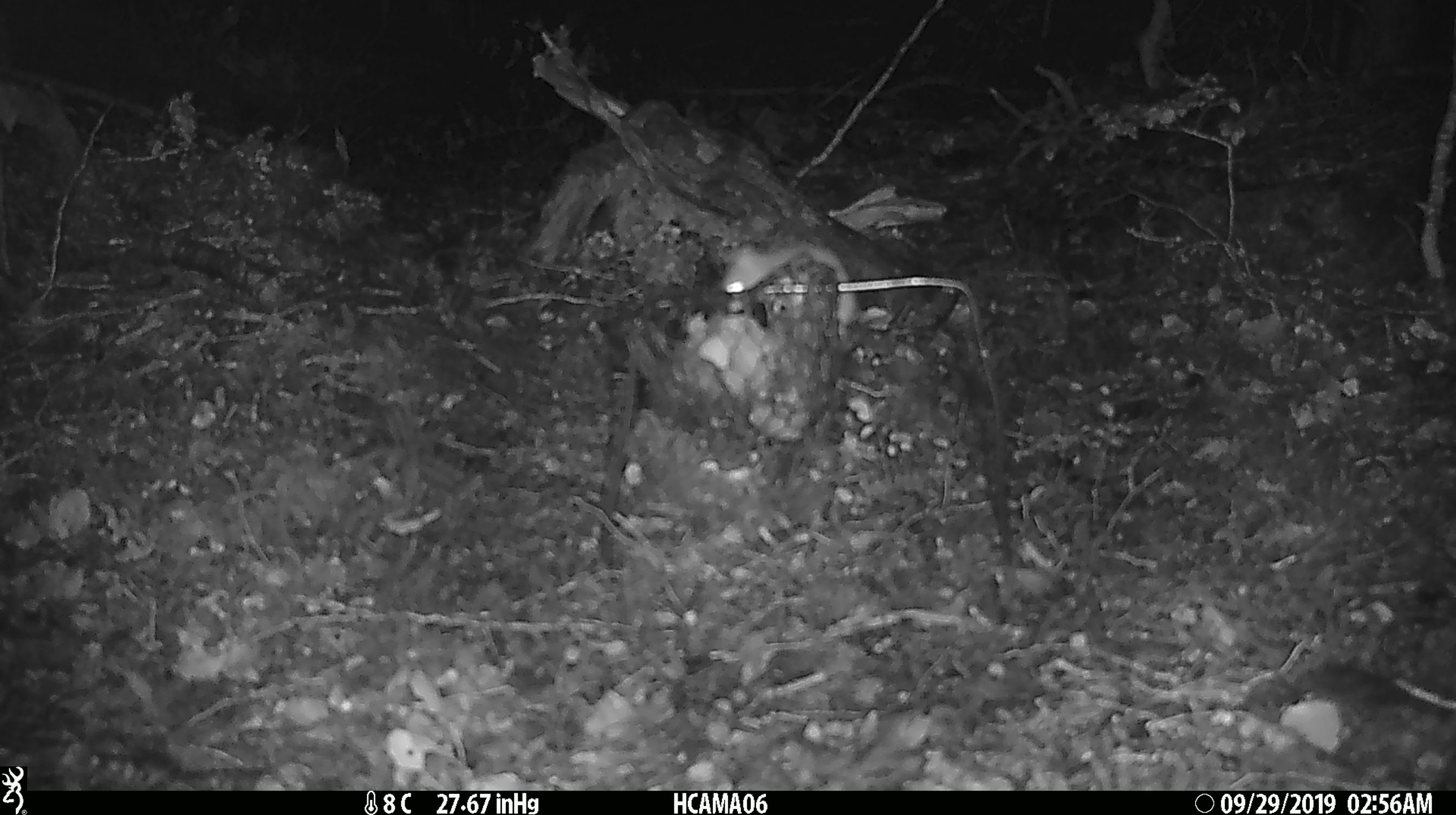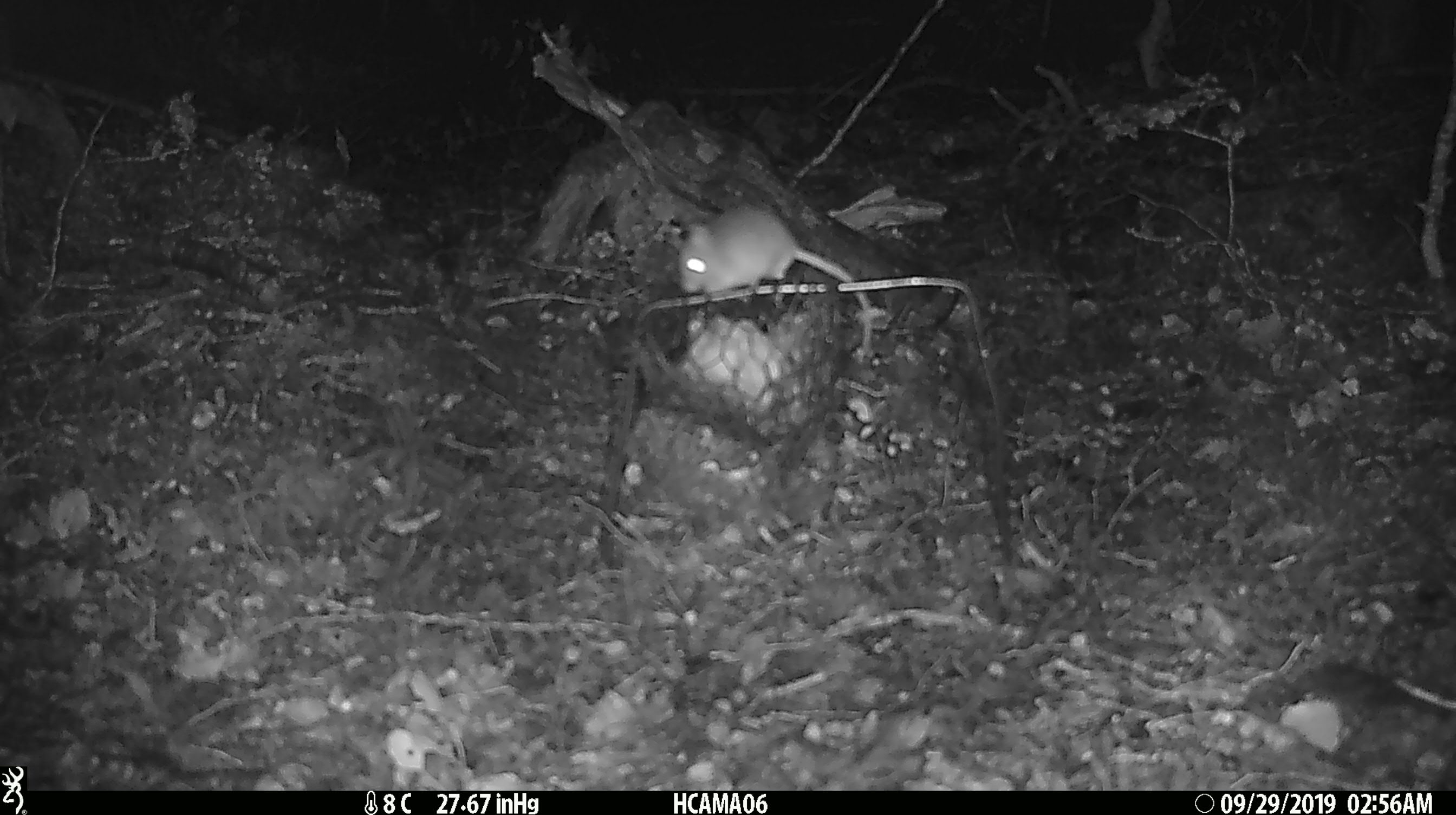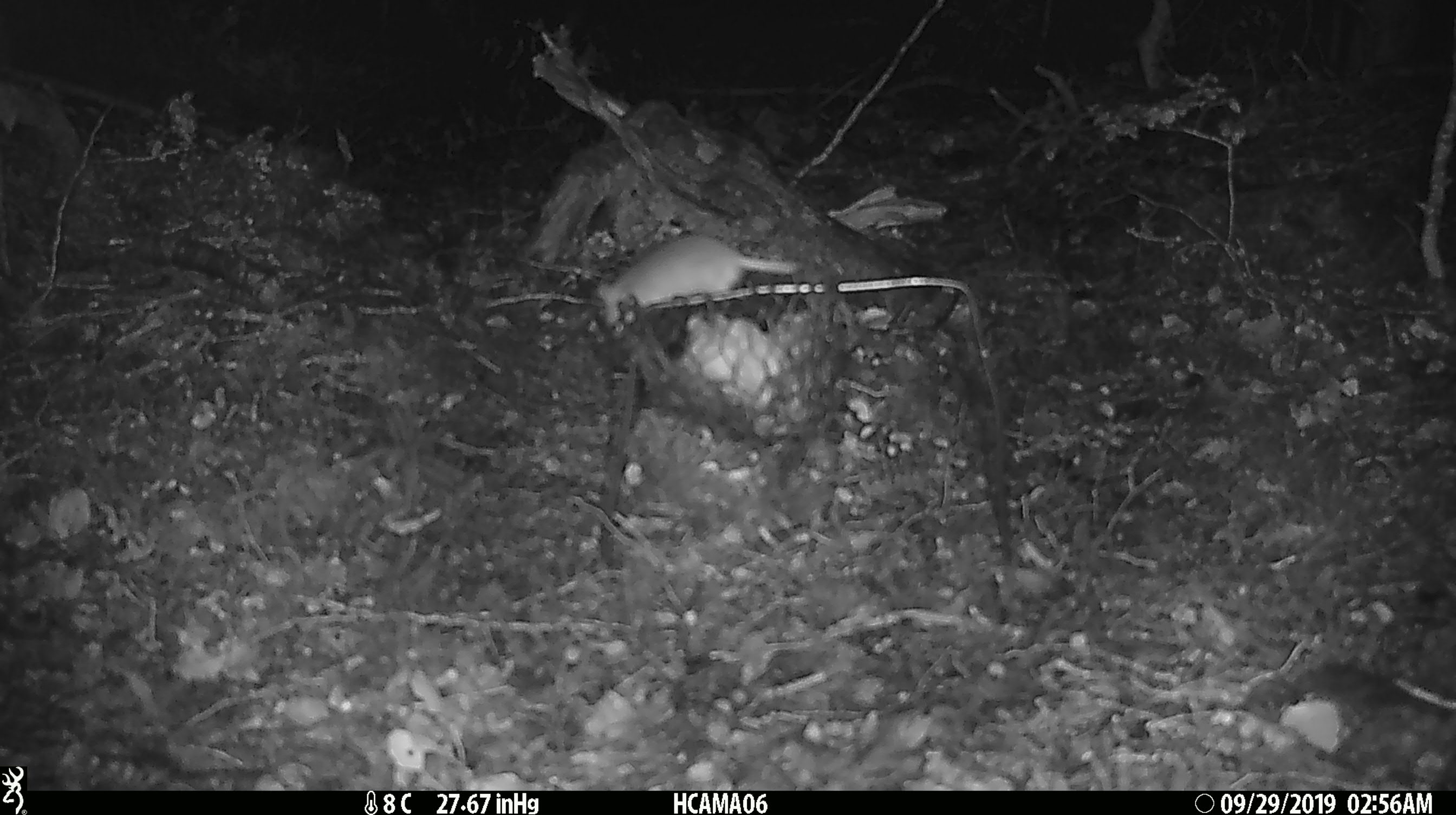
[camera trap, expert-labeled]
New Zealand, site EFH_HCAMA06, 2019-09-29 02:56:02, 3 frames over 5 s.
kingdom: Animalia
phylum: Chordata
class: Mammalia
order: Rodentia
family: Muridae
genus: Mus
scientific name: Mus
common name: mouse